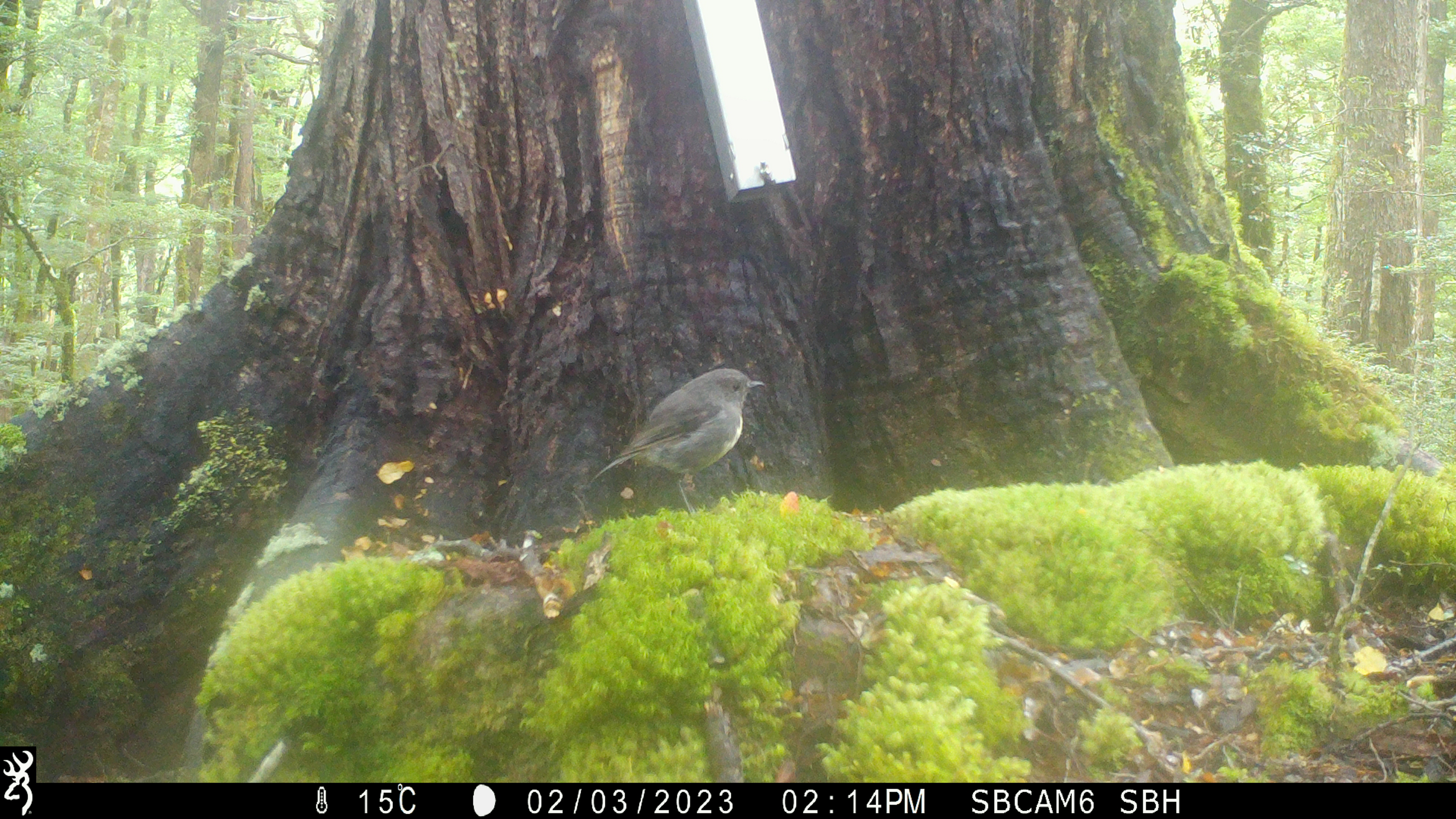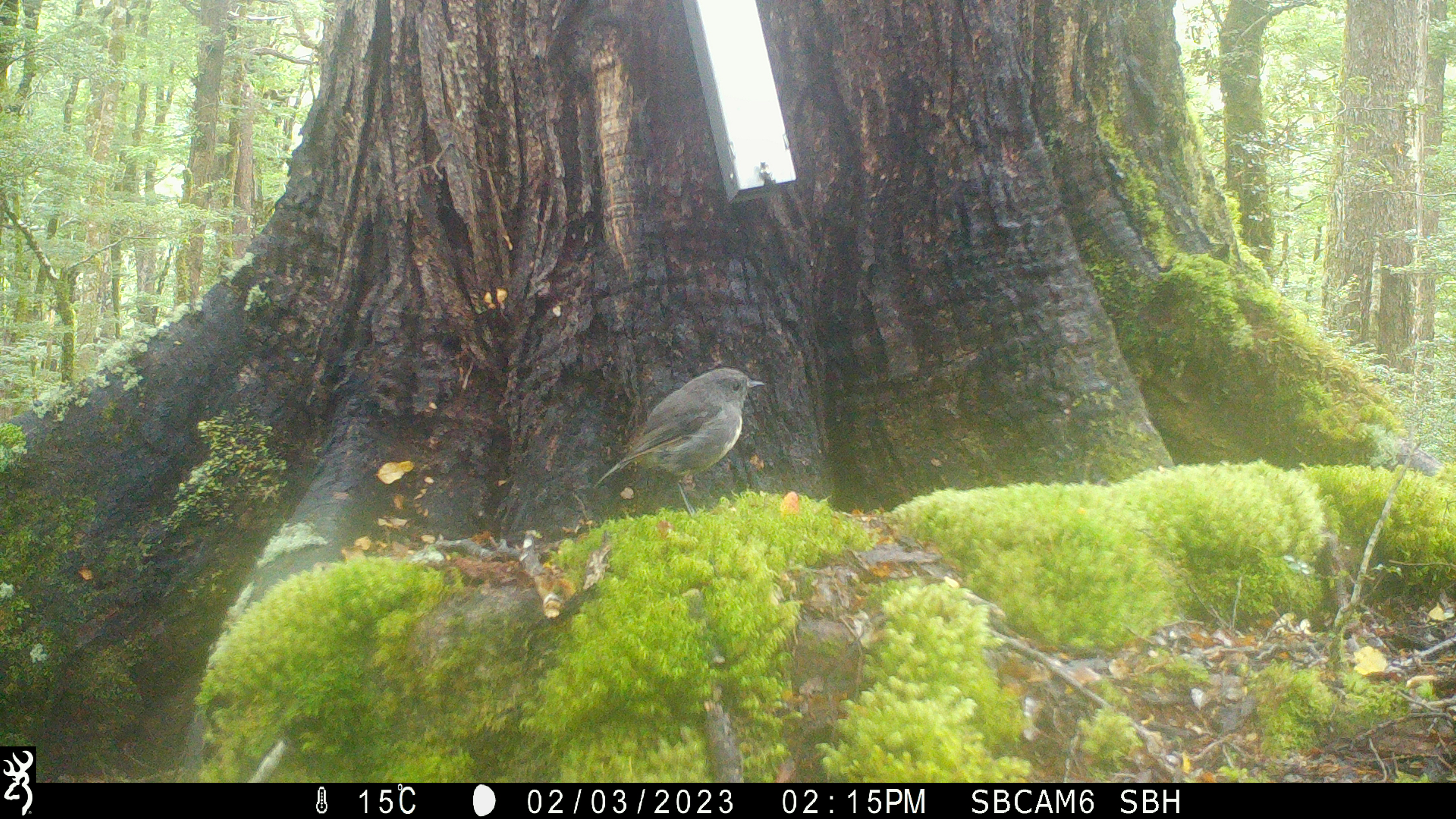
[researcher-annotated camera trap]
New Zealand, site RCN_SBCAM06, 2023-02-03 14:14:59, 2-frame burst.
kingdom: Animalia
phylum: Chordata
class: Aves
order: Passeriformes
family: Petroicidae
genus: Petroica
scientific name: Petroica australis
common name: new zealand robin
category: robin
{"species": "robin (new zealand robin) (Petroica australis)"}